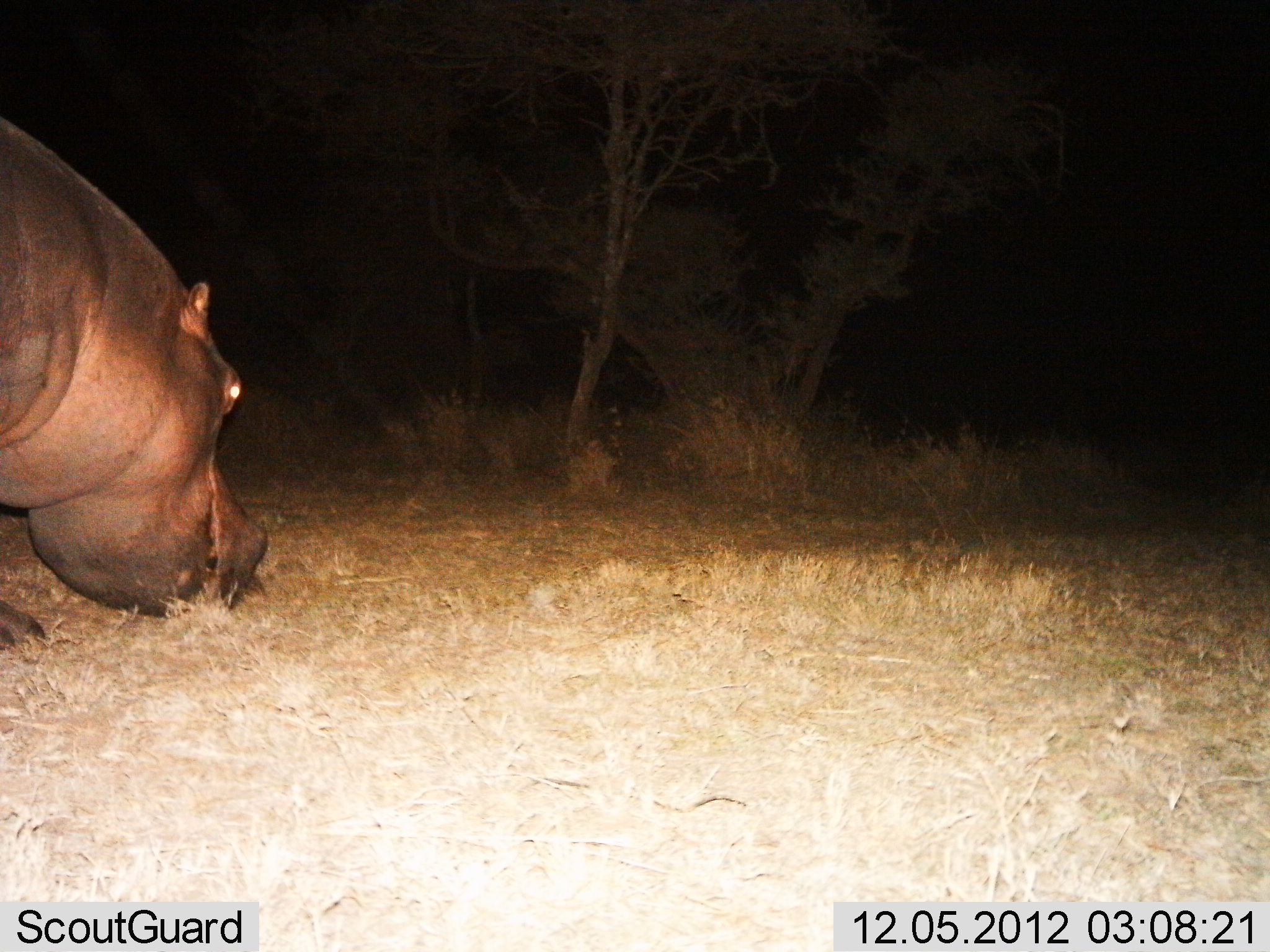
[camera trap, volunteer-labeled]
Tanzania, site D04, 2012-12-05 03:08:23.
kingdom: Animalia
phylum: Chordata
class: Mammalia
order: Artiodactyla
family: Hippopotamidae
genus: Hippopotamus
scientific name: Hippopotamus amphibius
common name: hippopotamus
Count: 1.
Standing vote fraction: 19%.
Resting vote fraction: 0%.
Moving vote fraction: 4%.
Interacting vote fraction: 0%.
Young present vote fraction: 0%.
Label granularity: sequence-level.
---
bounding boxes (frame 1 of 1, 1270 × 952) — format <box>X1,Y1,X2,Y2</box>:
animal: <box>2,115,269,667</box>